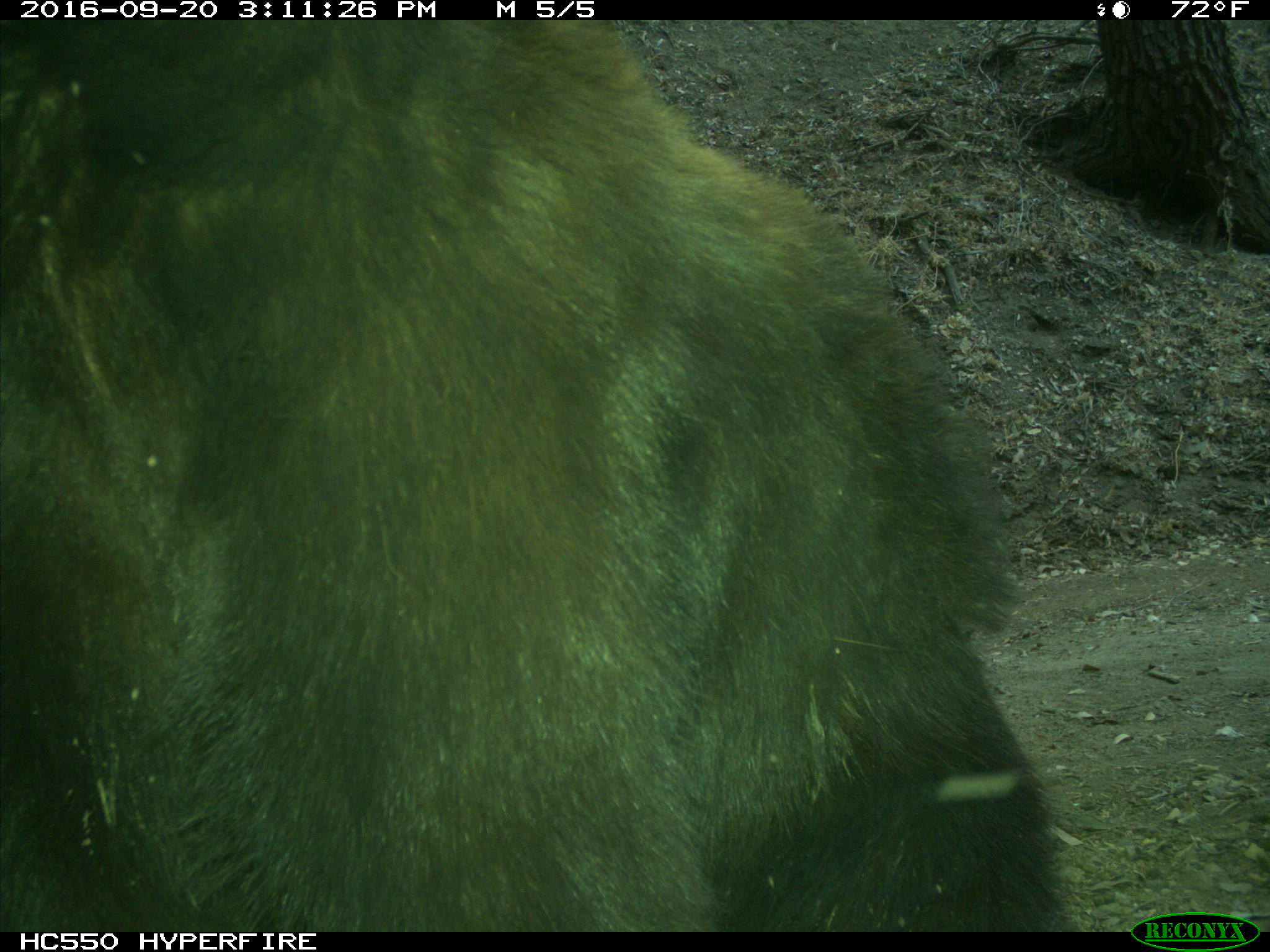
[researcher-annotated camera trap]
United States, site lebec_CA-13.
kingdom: Animalia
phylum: Chordata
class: Mammalia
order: Carnivora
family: Ursidae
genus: Ursus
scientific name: Ursus americanus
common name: american black bear